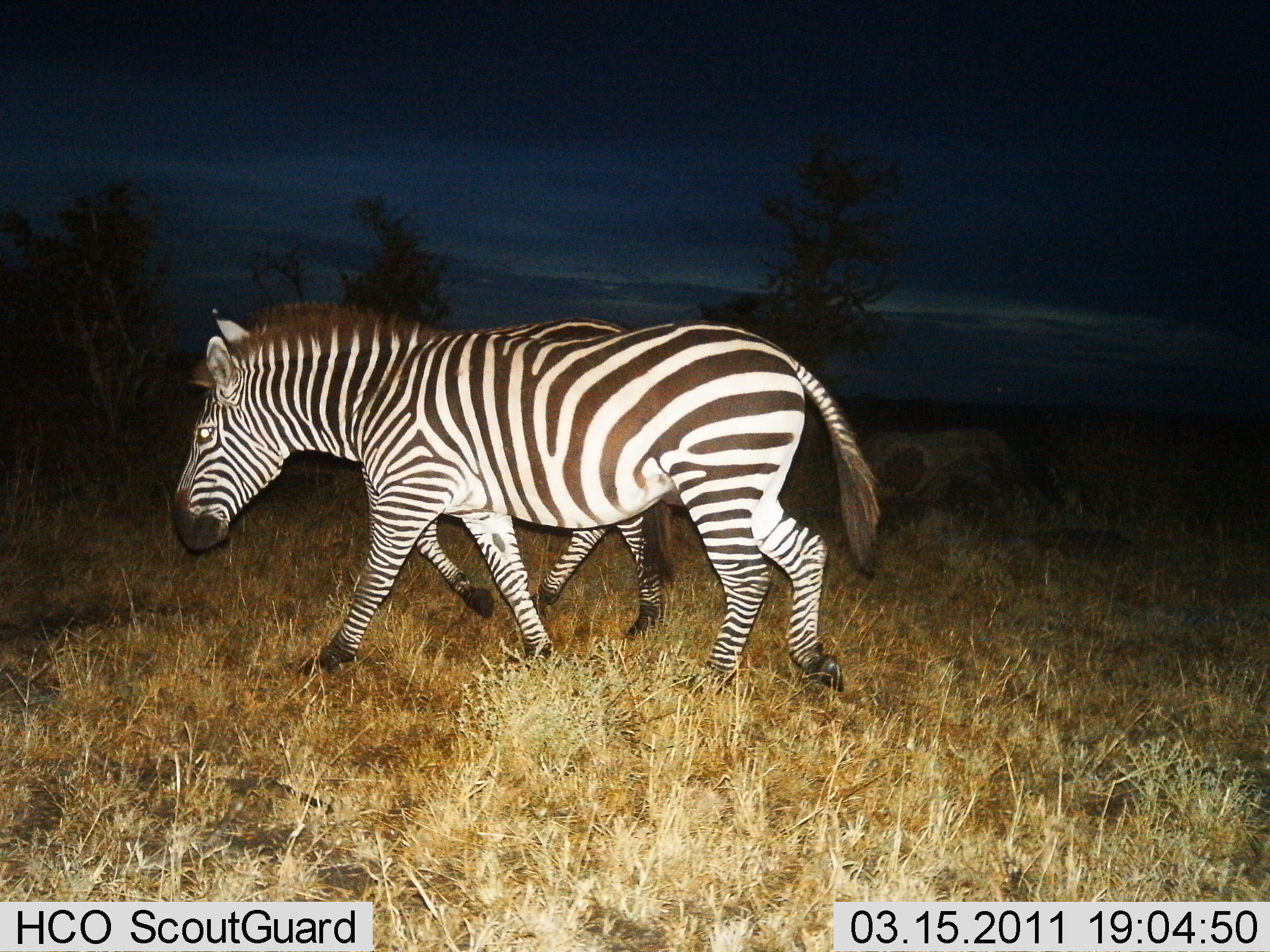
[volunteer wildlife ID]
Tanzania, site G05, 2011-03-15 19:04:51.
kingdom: Animalia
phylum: Chordata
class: Mammalia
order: Perissodactyla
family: Equidae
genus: Equus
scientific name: Equus quagga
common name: plains zebra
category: zebra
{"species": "zebra (plains zebra) (Equus quagga)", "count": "2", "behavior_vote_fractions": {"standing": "0%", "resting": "0%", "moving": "100%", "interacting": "0%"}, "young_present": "10%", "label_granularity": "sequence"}